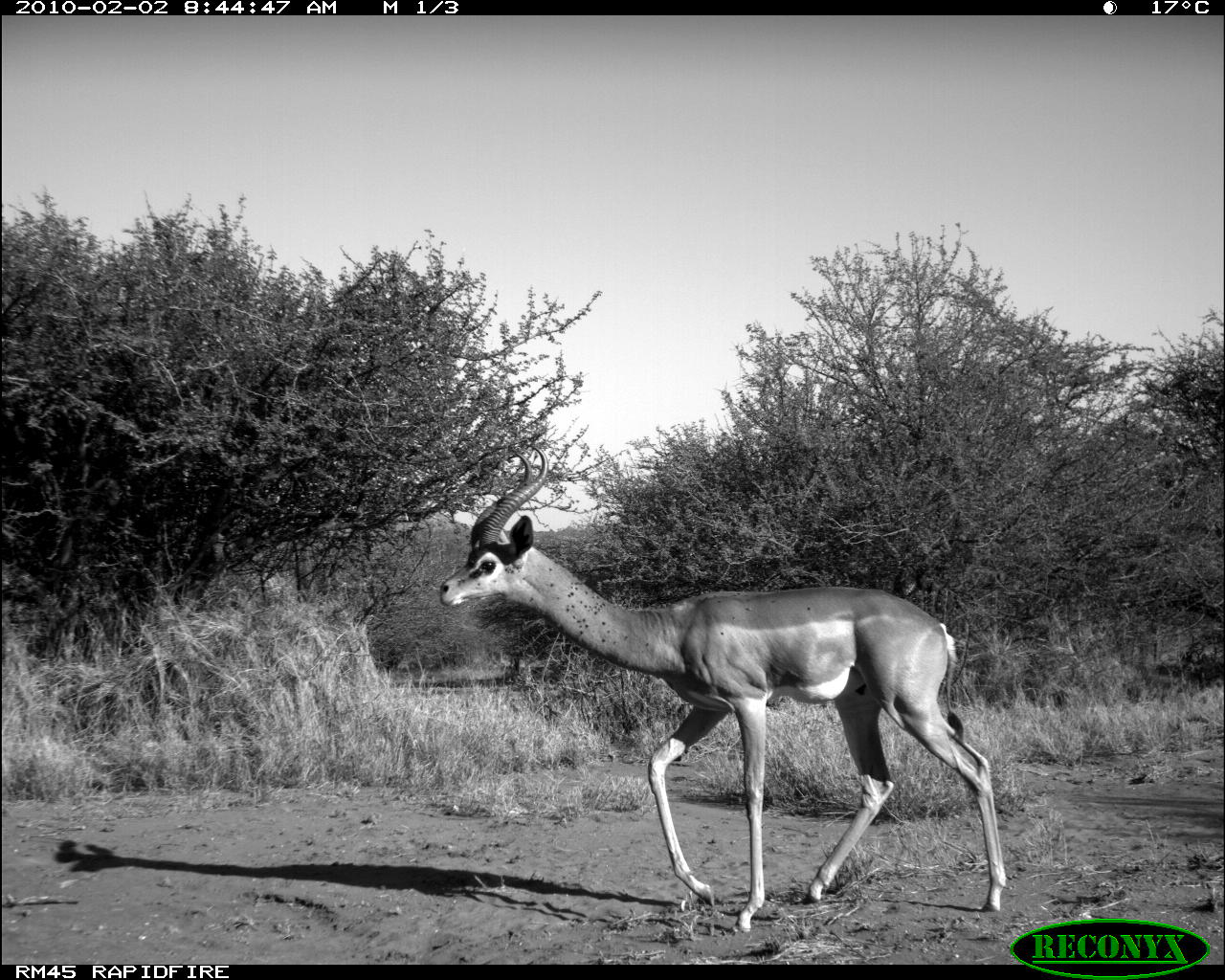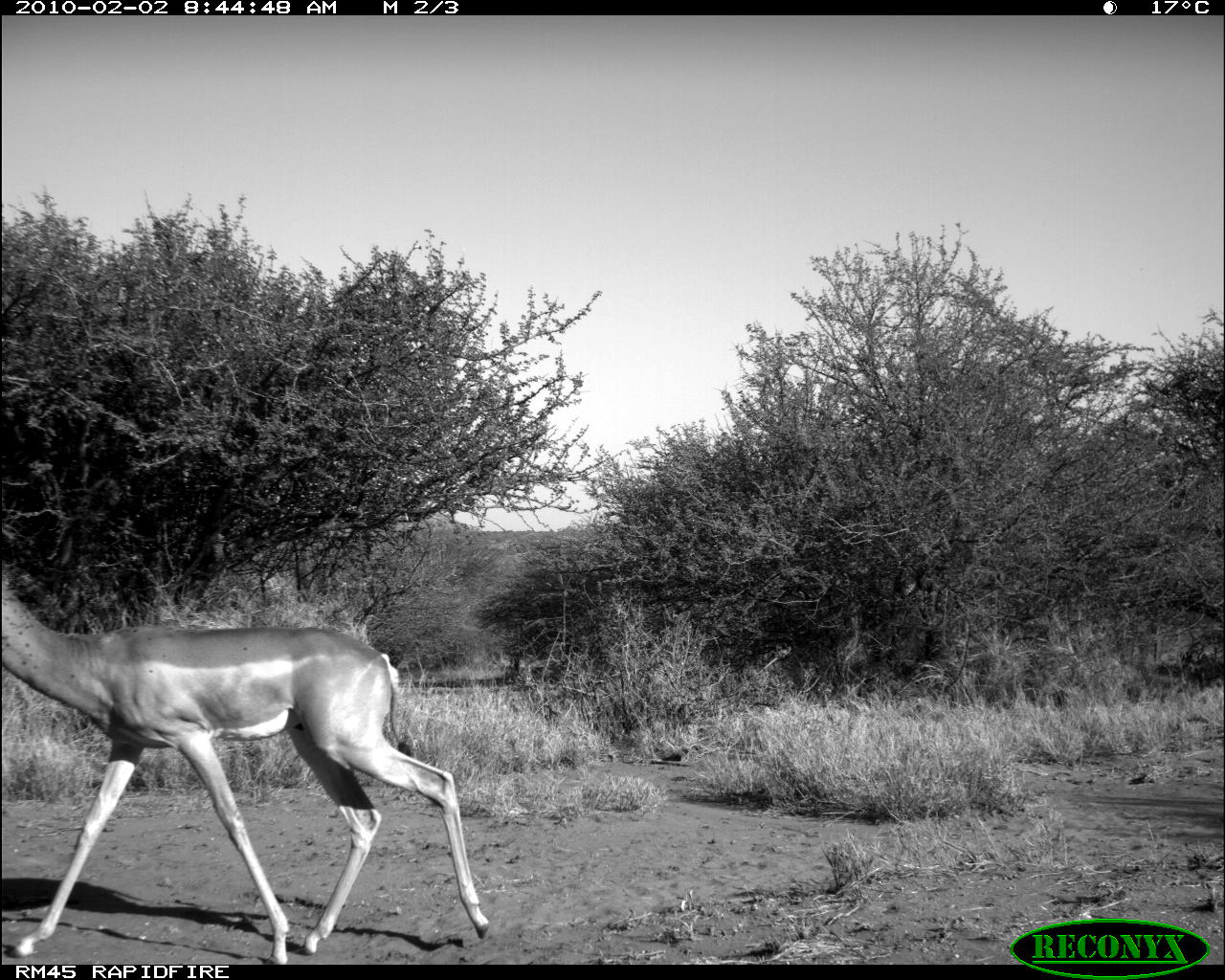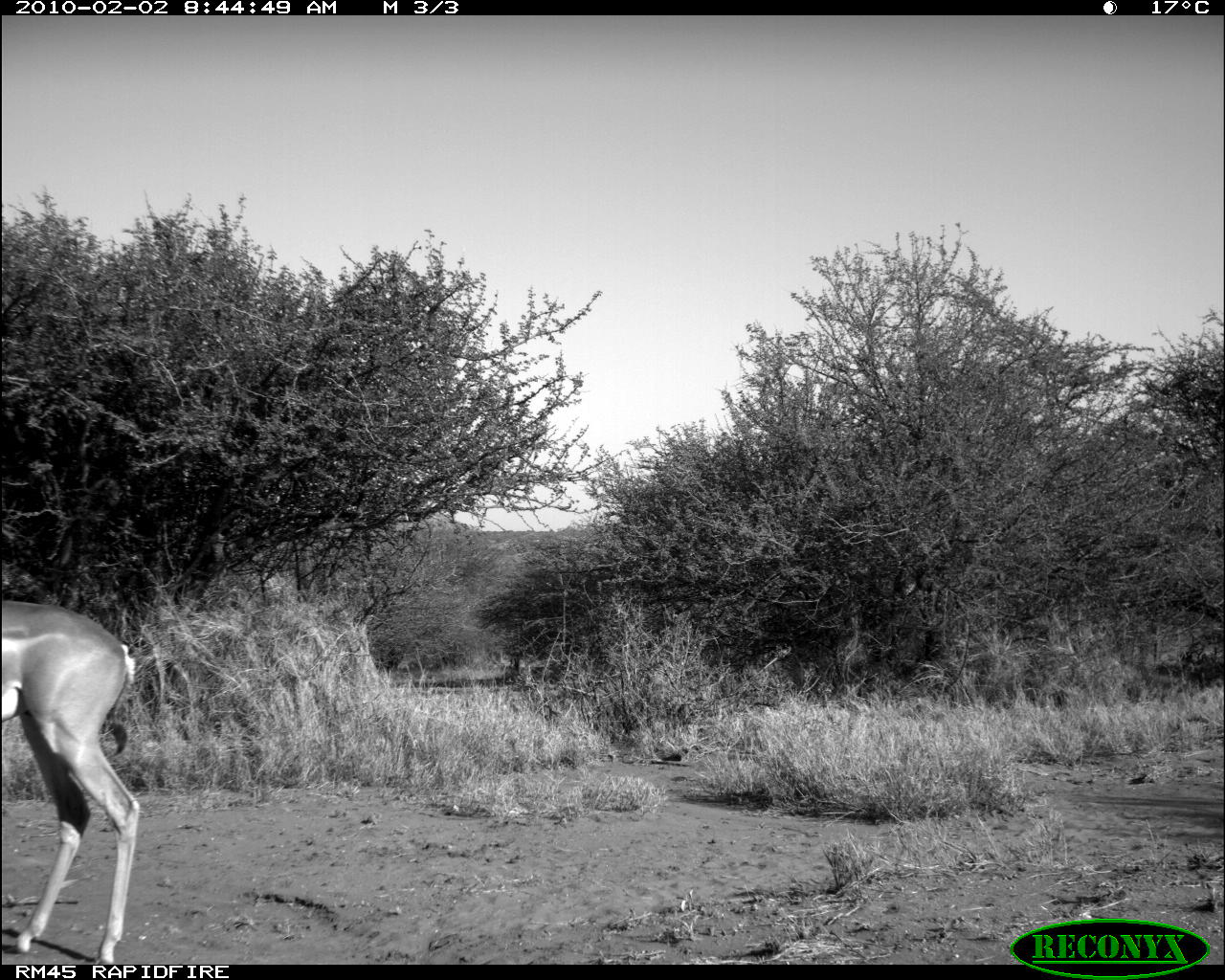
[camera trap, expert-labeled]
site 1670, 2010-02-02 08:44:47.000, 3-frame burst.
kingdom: Animalia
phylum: Chordata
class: Mammalia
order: Artiodactyla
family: Bovidae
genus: Litocranius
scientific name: Litocranius walleri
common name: gerenuk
Litocranius walleri (gerenuk), count 1.